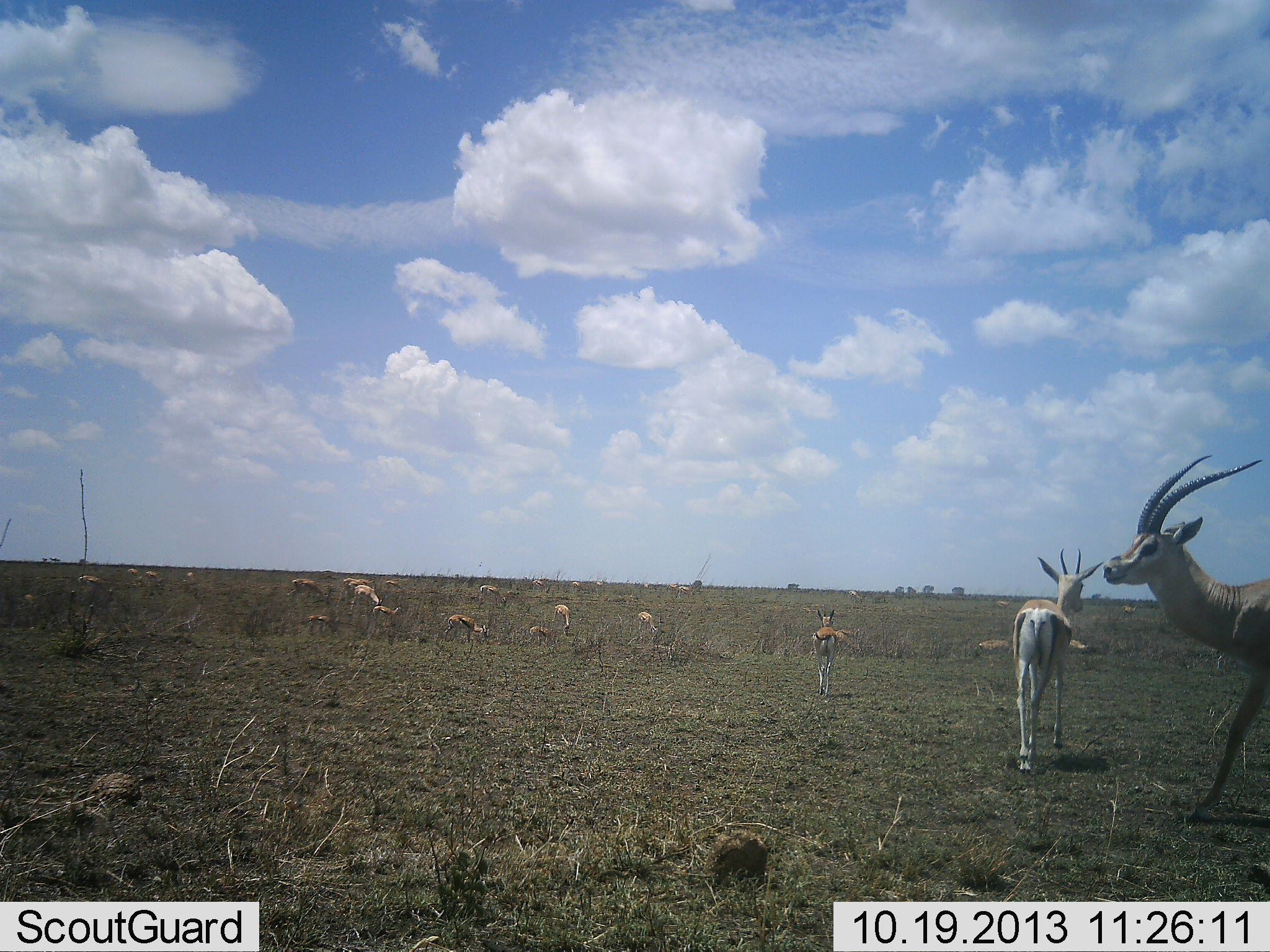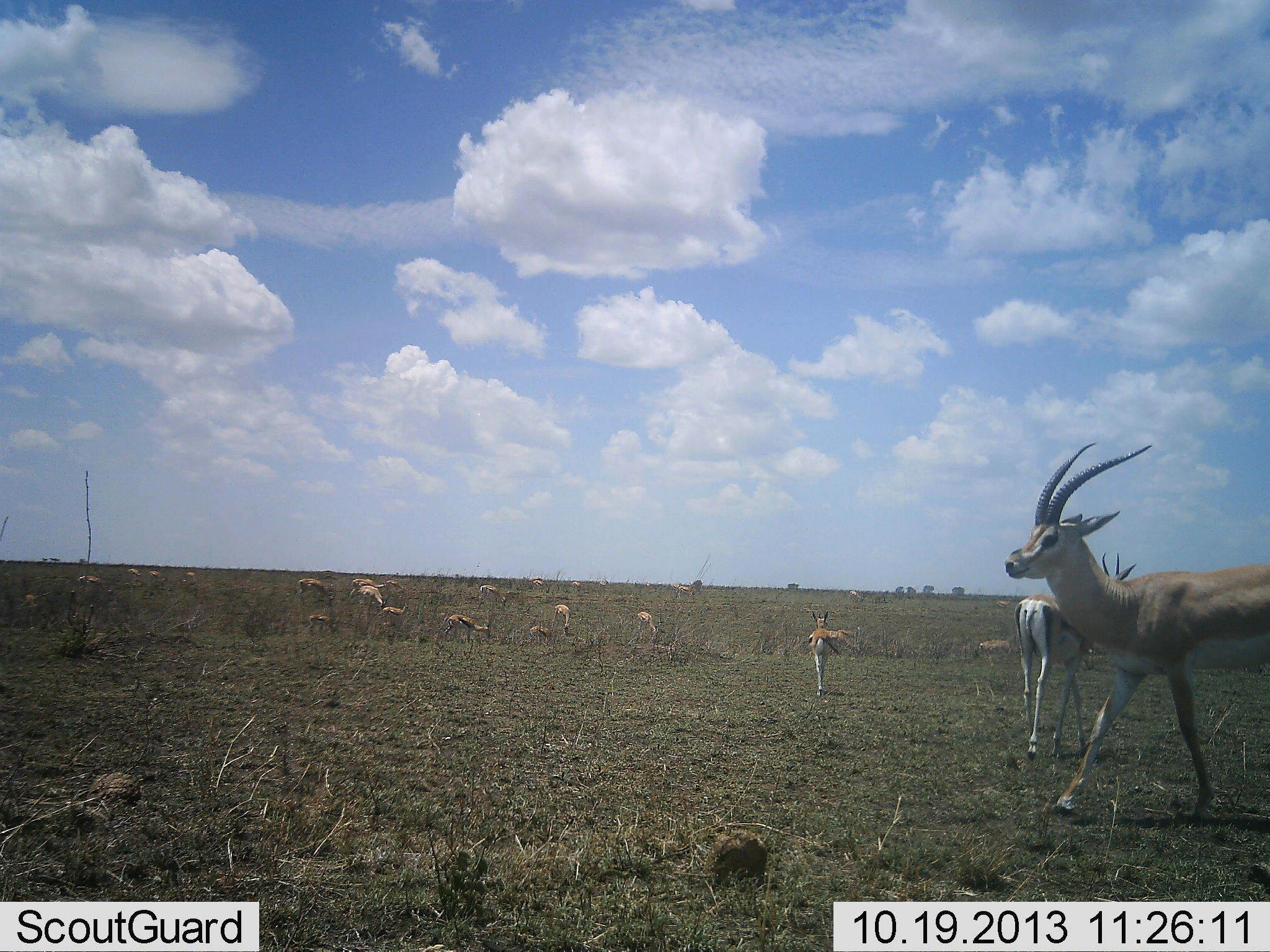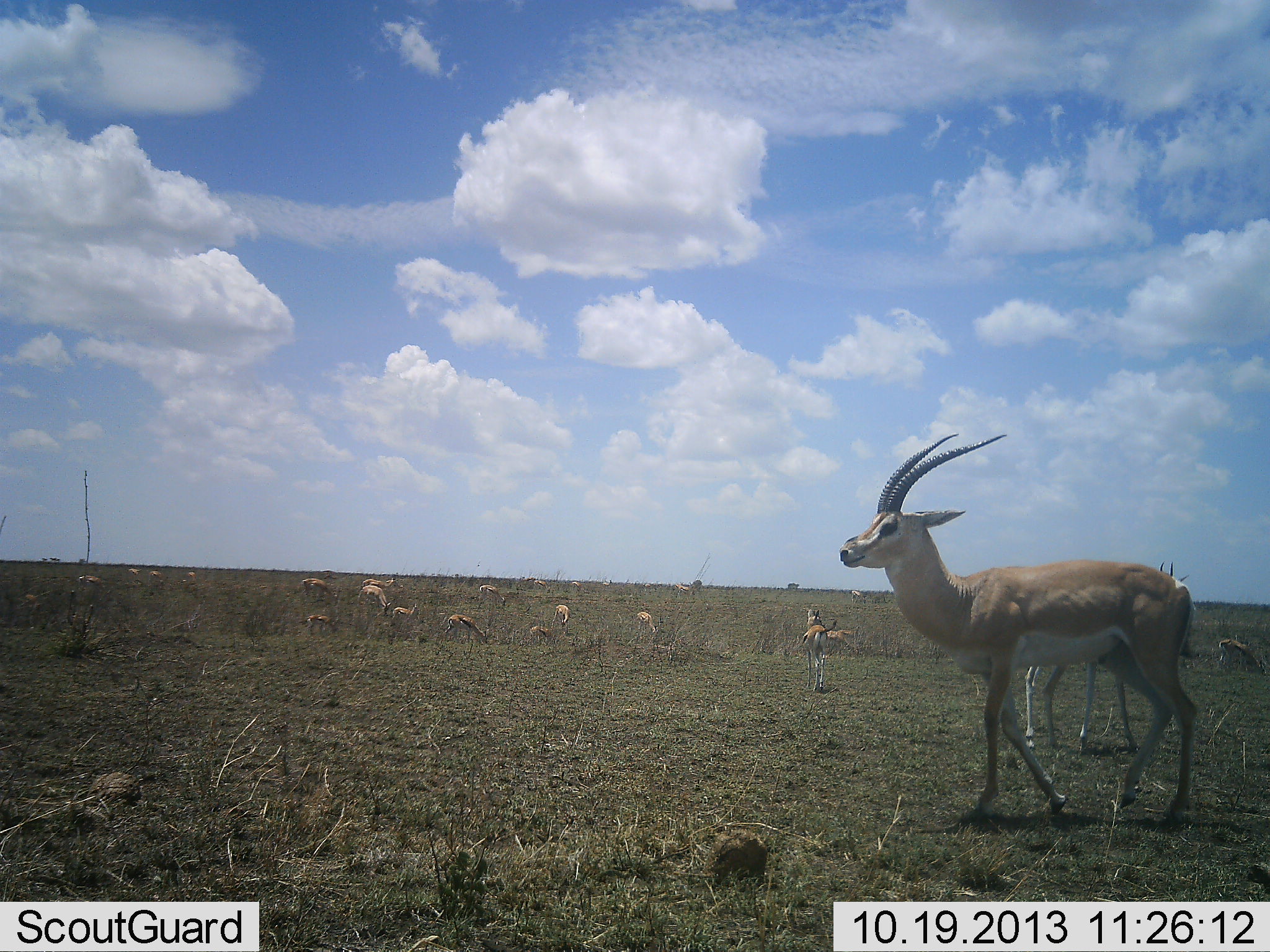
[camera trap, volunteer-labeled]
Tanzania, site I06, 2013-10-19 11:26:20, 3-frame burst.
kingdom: Animalia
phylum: Chordata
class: Mammalia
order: Artiodactyla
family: Bovidae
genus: Nanger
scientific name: Nanger granti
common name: grant's gazelle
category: gazellegrants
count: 11-50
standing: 63%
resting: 19%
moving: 96%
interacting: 15%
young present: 19%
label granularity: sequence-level